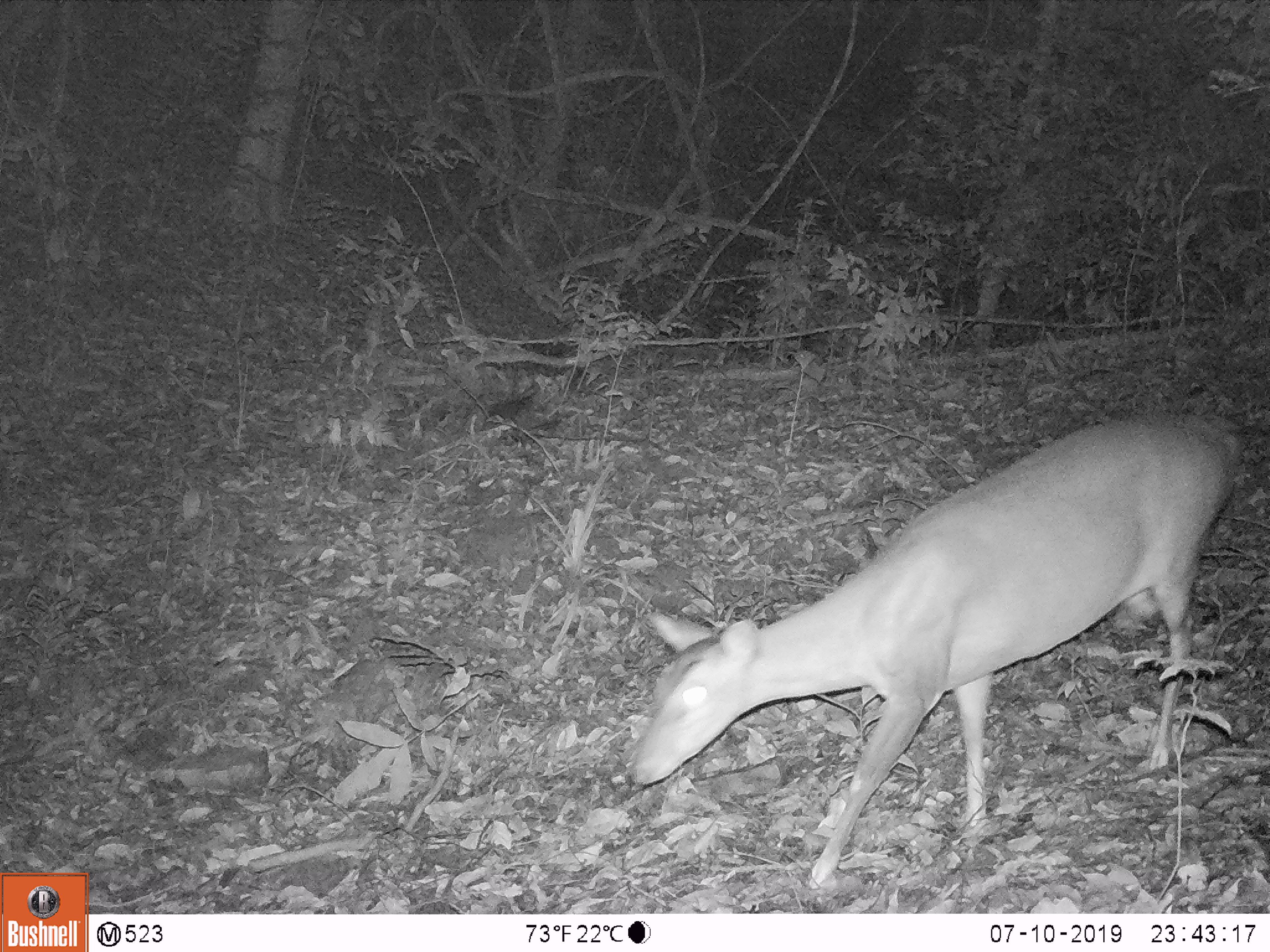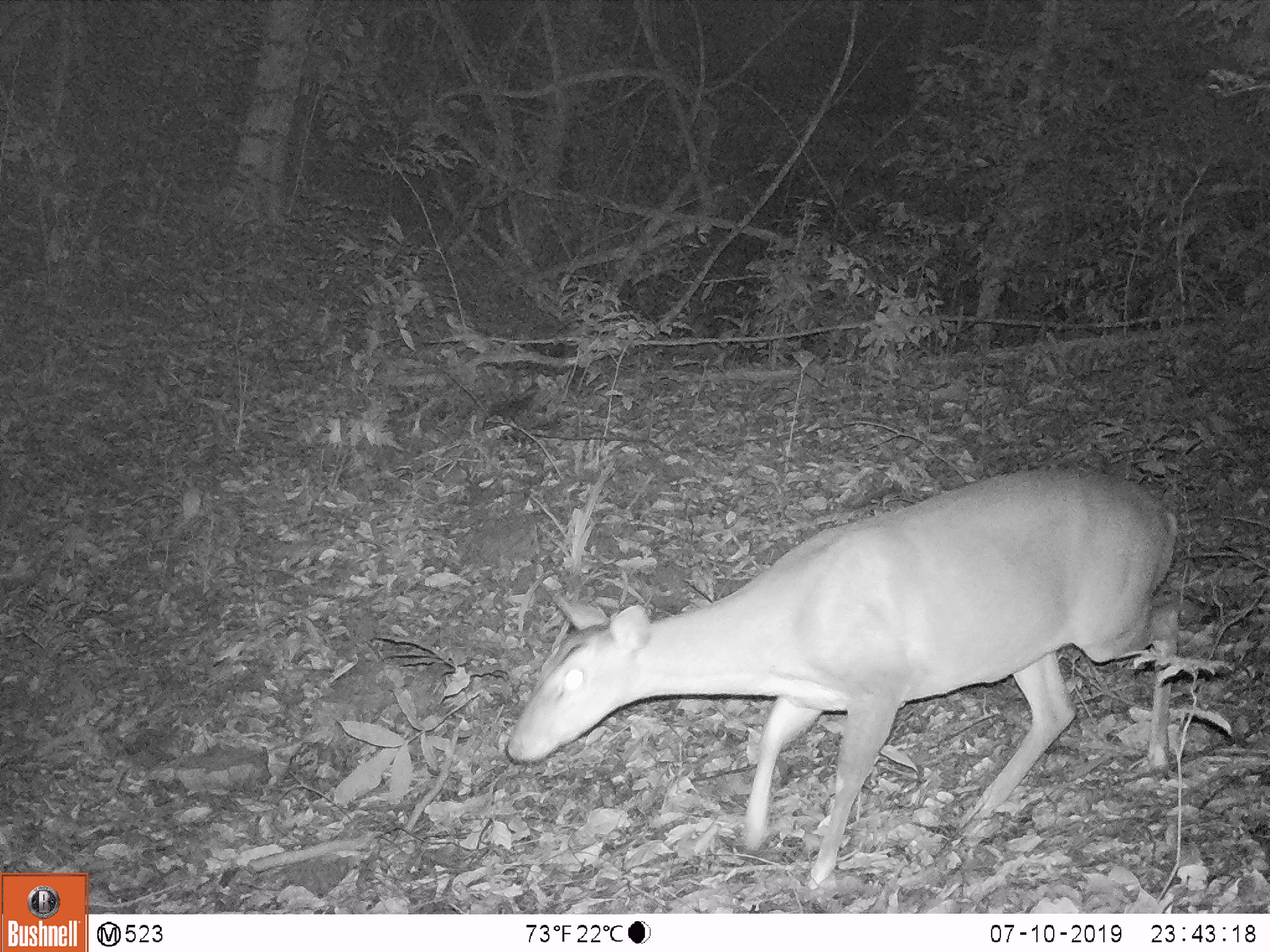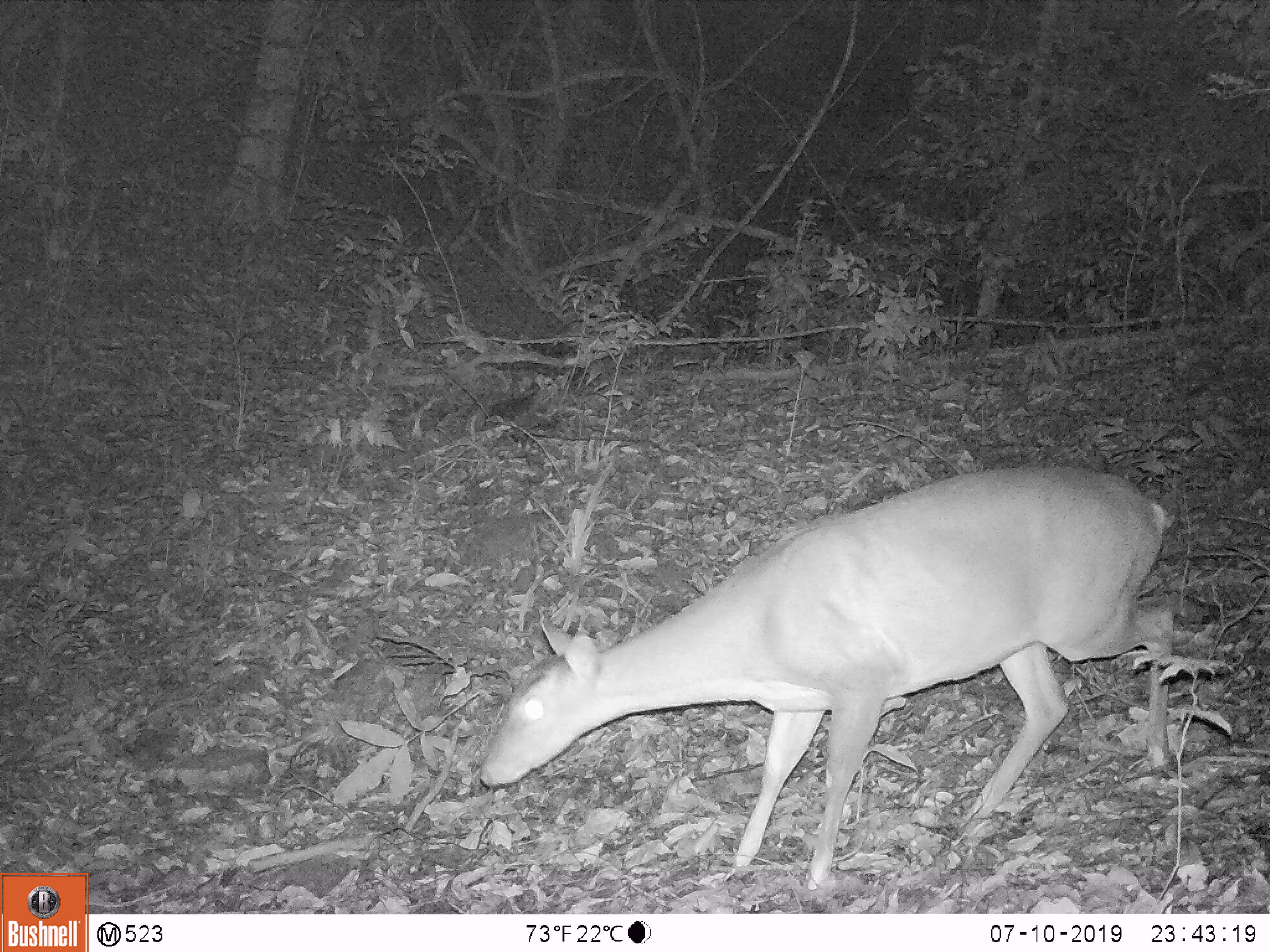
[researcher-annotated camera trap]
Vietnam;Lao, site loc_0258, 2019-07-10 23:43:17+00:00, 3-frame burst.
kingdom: Animalia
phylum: Chordata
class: Mammalia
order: Artiodactyla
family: Cervidae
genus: Muntiacus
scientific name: Muntiacus vuquangensis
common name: large-antlered muntjac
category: large antlered muntjac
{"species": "large antlered muntjac (large-antlered muntjac) (Muntiacus vuquangensis)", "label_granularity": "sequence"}